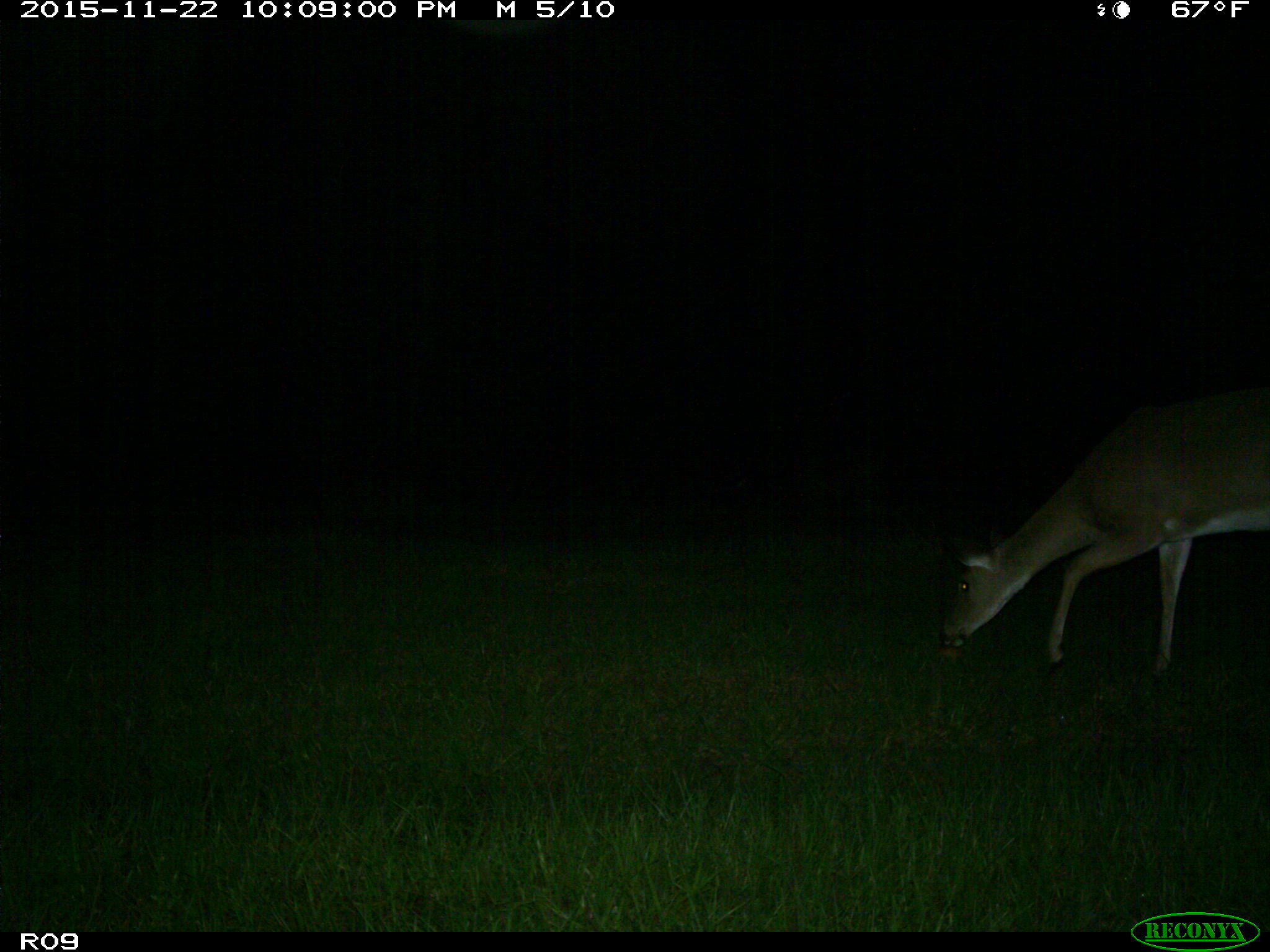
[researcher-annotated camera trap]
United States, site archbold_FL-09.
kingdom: Animalia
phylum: Chordata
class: Mammalia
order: Artiodactyla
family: Cervidae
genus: Odocoileus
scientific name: Odocoileus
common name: deer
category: unidentified deer